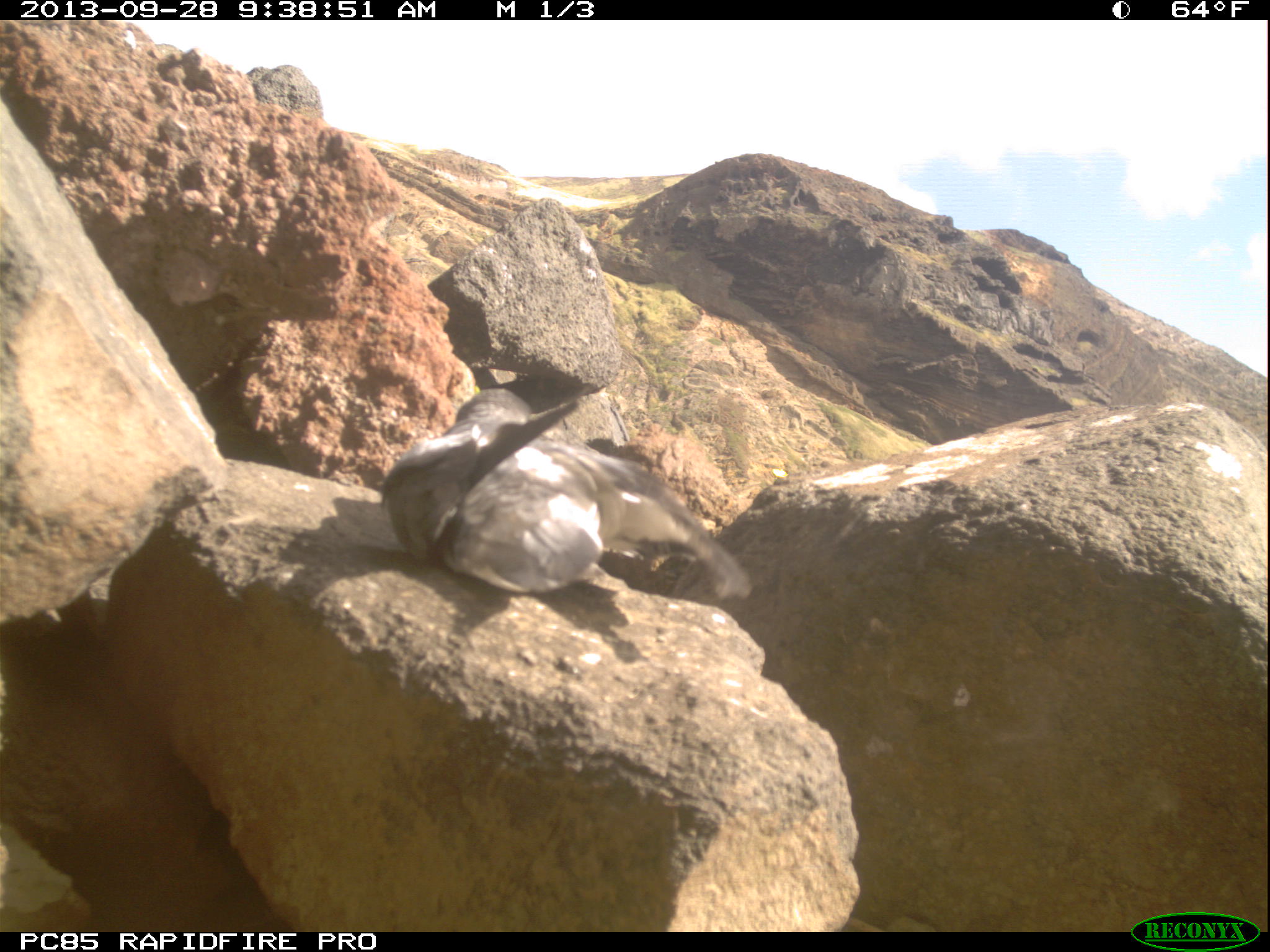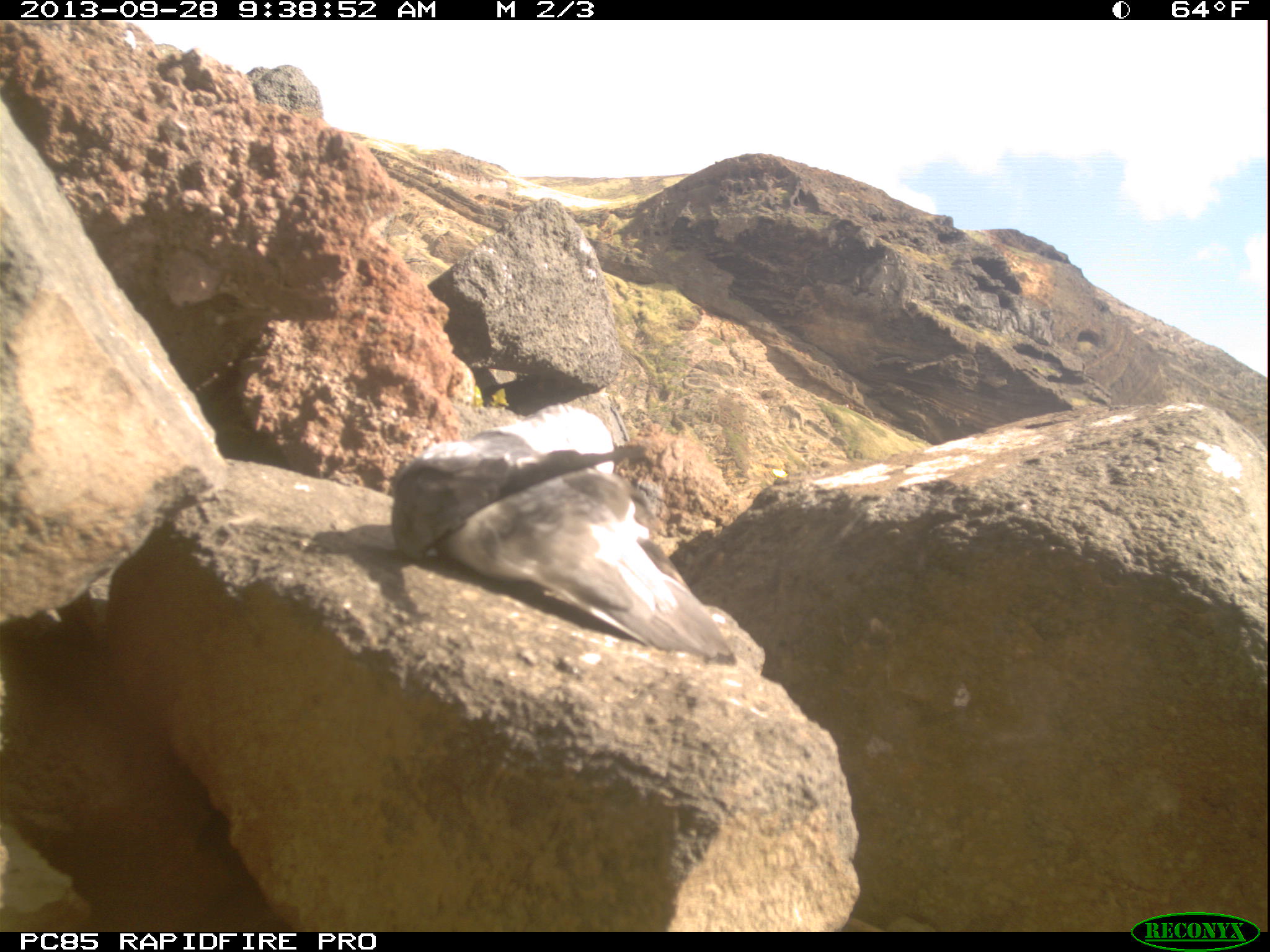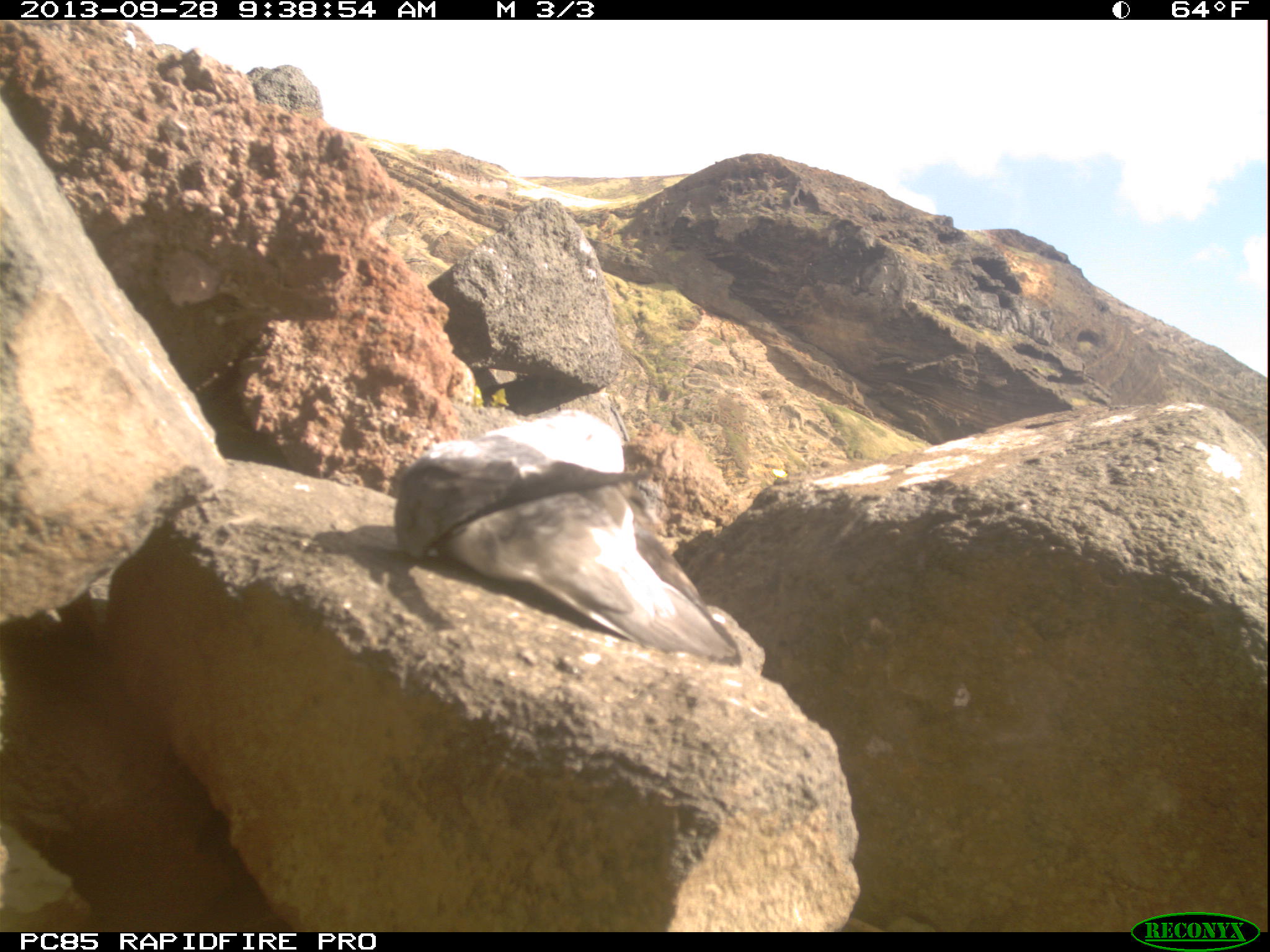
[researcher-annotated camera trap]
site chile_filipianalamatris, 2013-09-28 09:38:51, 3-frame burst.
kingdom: Animalia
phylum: Chordata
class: Aves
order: Procellariiformes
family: Procellariidae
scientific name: Procellariidae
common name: petrel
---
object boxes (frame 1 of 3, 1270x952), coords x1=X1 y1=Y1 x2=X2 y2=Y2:
petrel: x1=374 y1=385 x2=747 y2=603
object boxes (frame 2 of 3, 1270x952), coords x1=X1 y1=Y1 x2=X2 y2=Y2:
petrel: x1=394 y1=410 x2=724 y2=663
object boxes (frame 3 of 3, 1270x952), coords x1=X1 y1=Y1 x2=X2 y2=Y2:
petrel: x1=380 y1=403 x2=739 y2=674